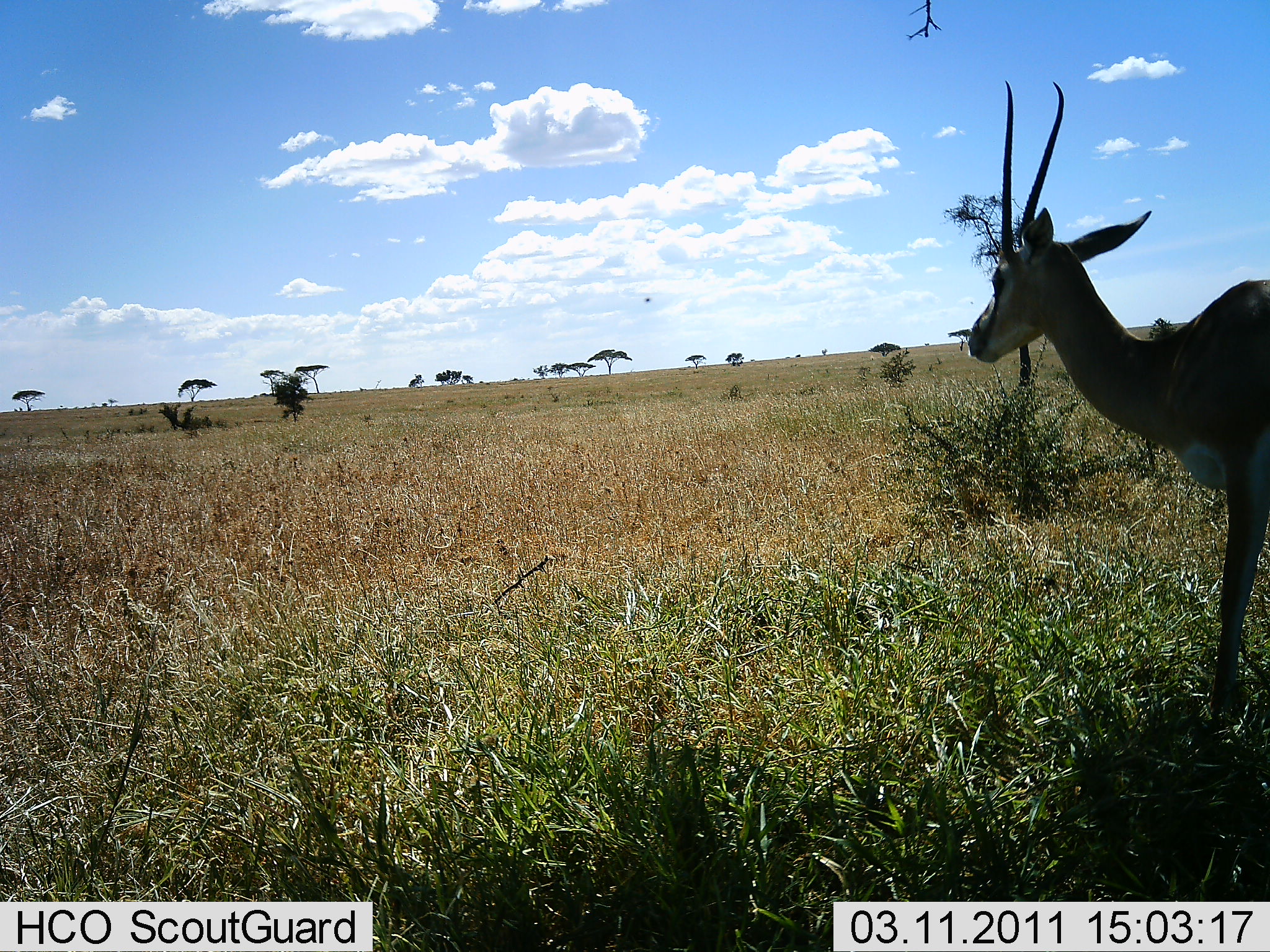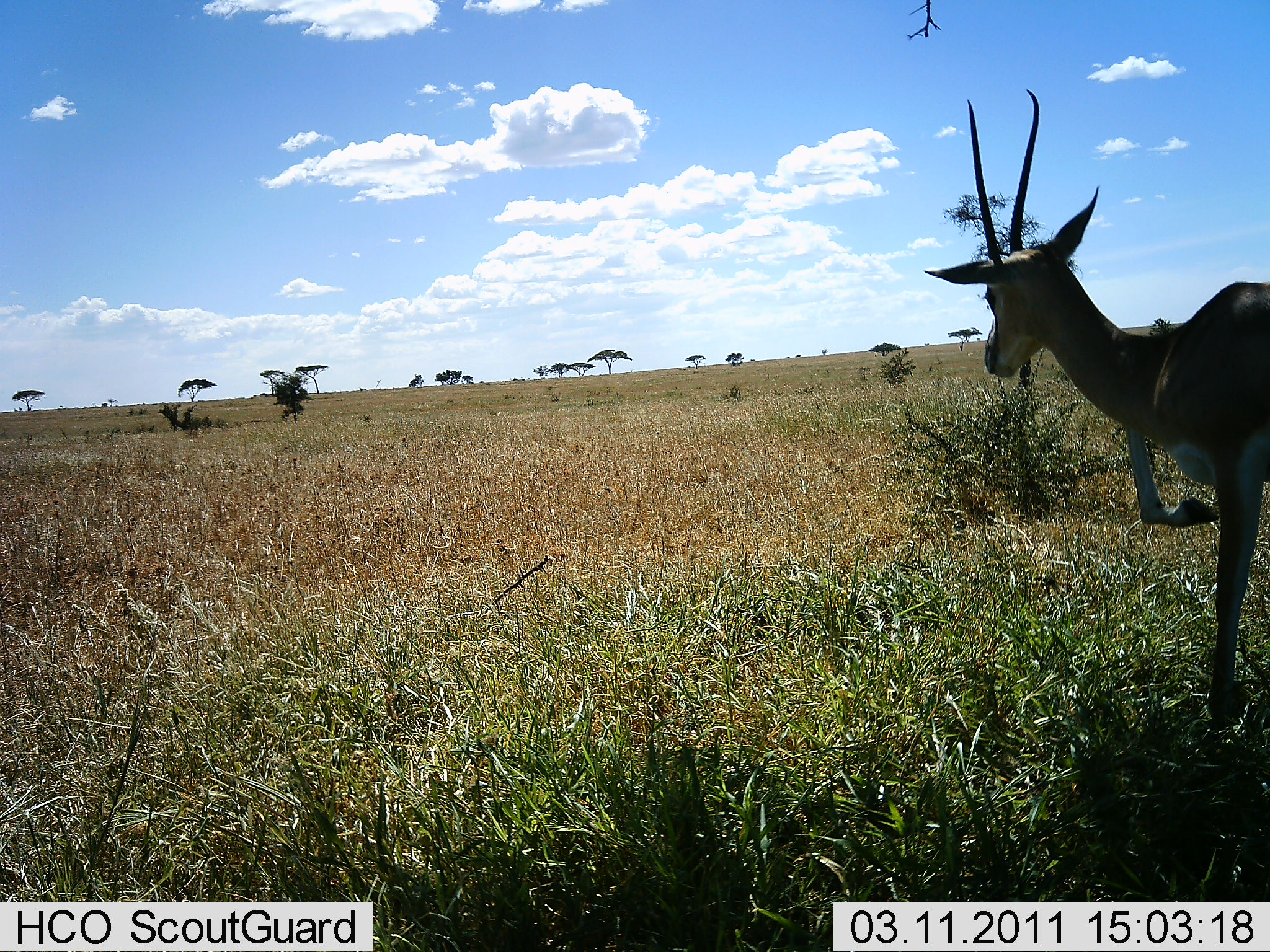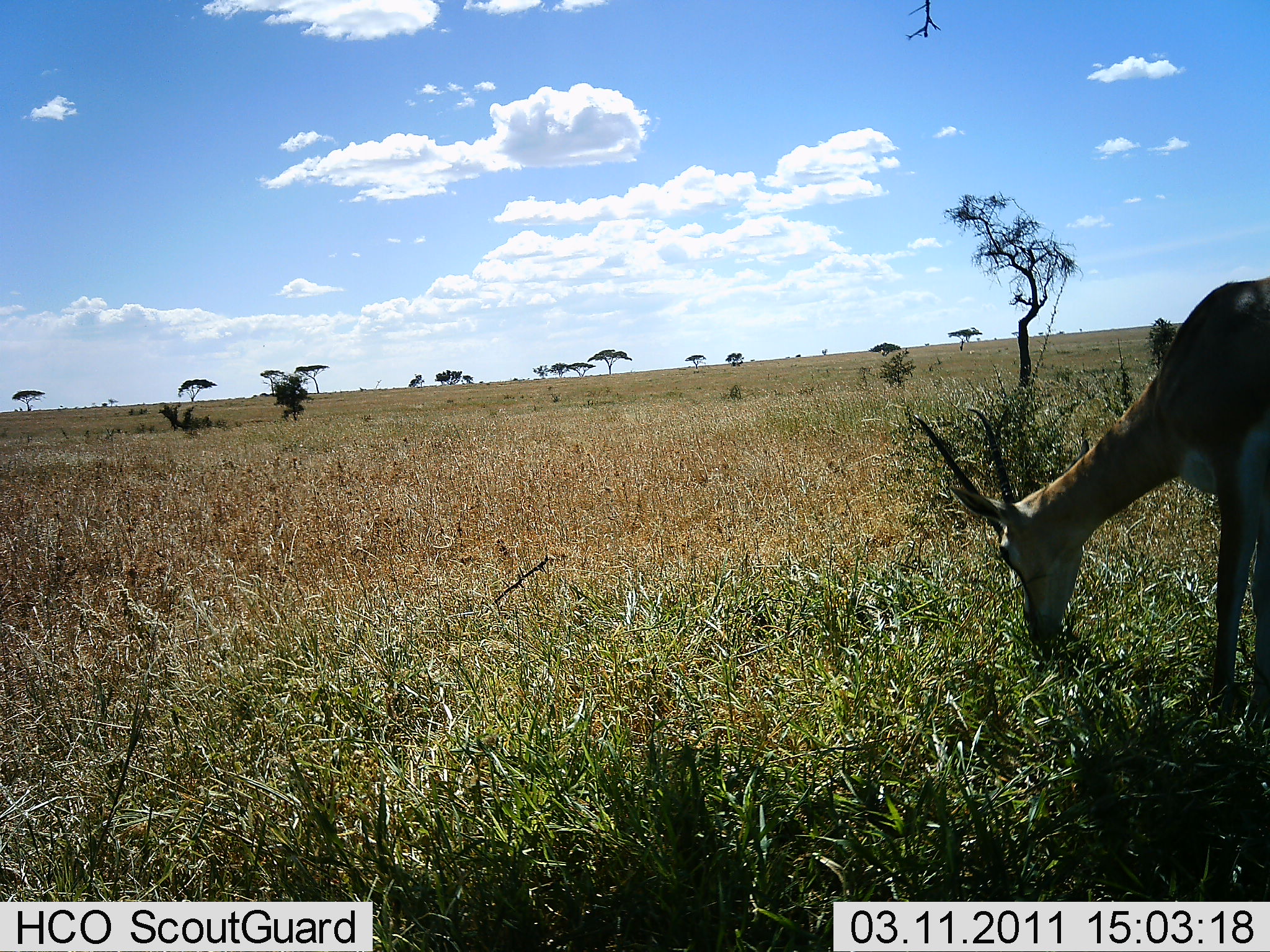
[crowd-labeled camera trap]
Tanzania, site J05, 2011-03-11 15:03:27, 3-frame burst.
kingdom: Animalia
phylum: Chordata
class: Mammalia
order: Artiodactyla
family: Bovidae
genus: Nanger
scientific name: Nanger granti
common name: grant's gazelle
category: gazellegrants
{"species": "gazellegrants (grant's gazelle) (Nanger granti)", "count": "1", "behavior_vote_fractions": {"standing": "20%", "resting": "0%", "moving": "0%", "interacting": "0%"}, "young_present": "0%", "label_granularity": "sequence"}